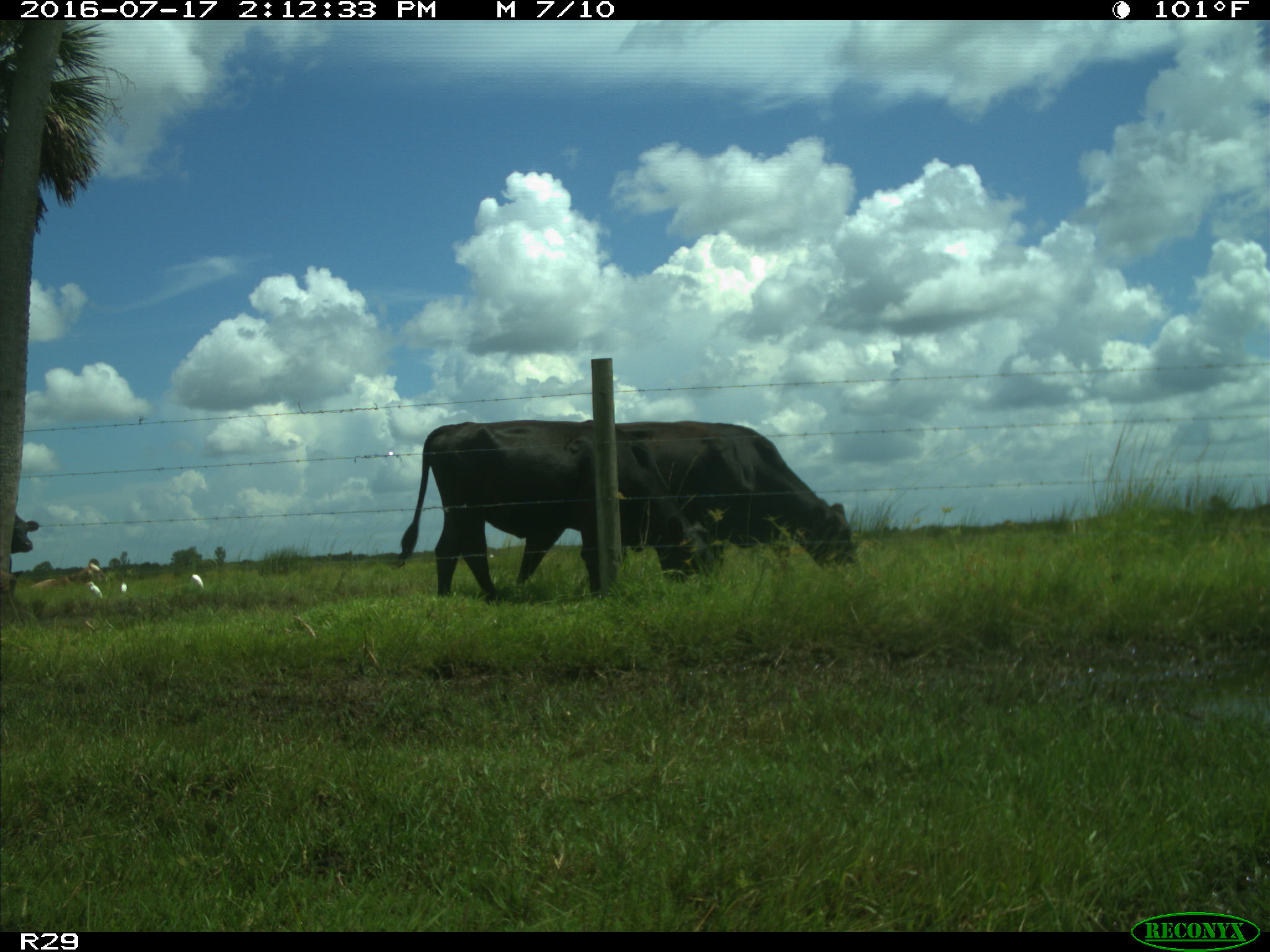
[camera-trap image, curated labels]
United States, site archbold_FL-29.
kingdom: Animalia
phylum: Chordata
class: Mammalia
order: Artiodactyla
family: Bovidae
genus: Bos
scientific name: Bos taurus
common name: domestic cow